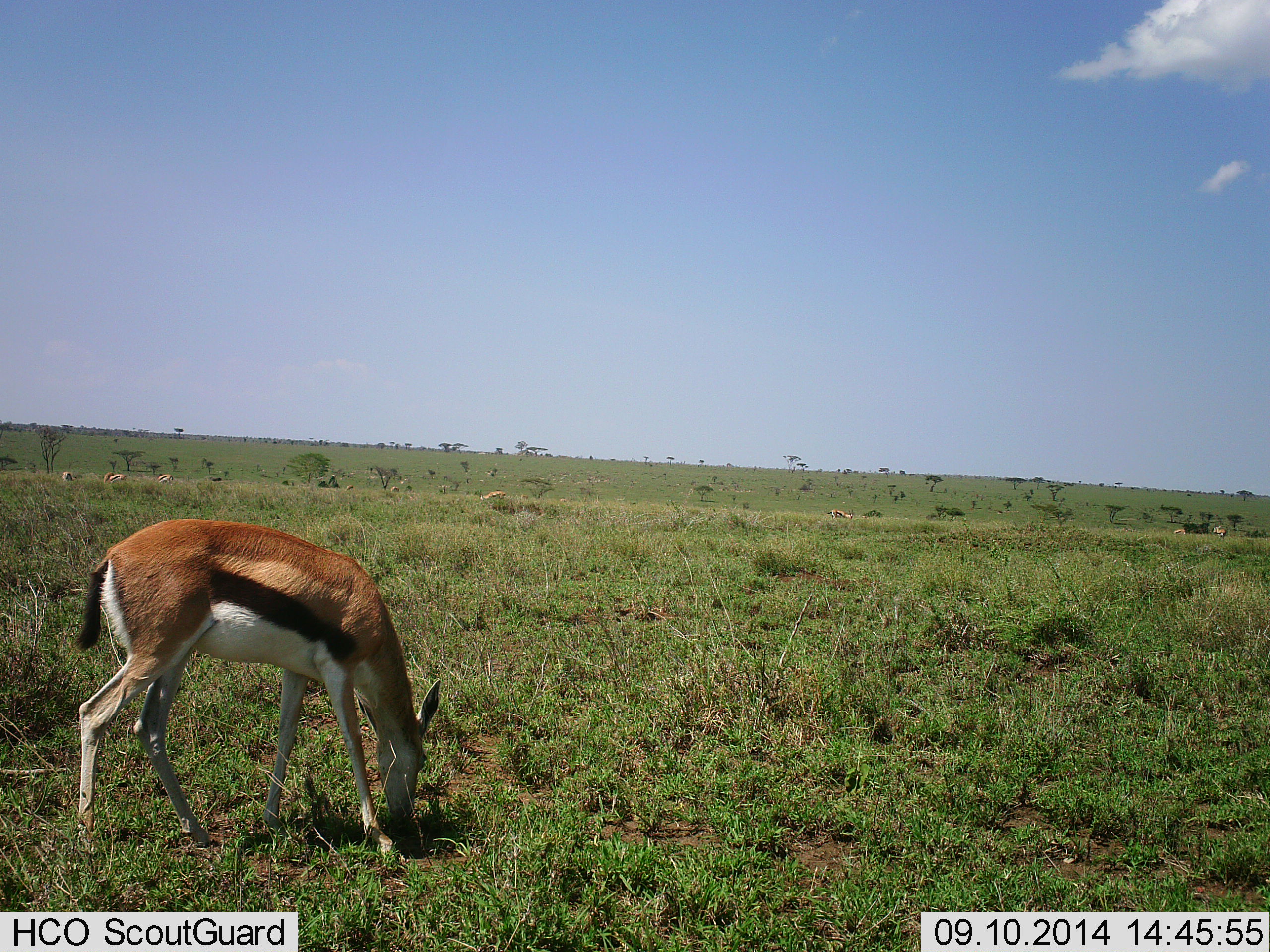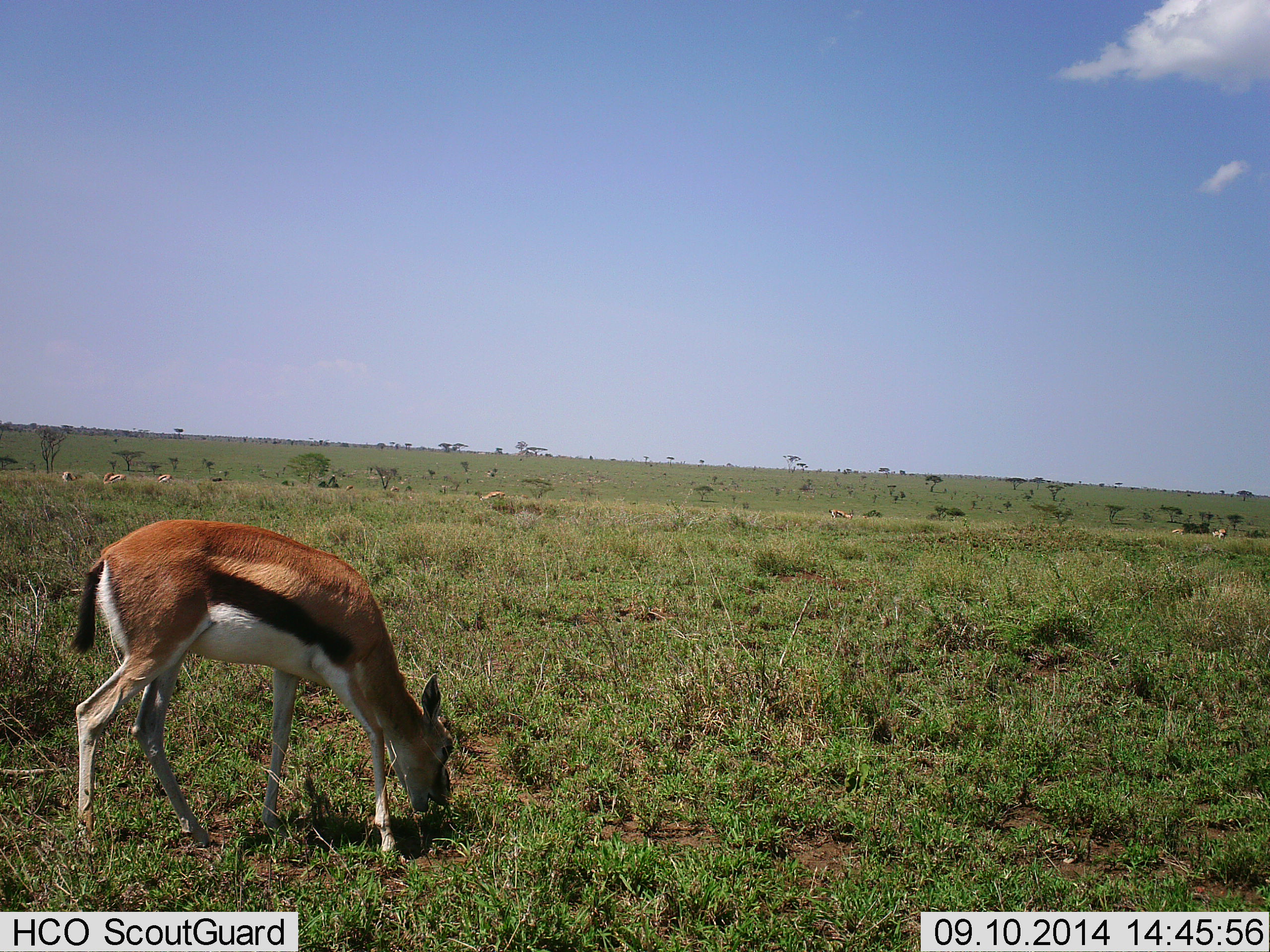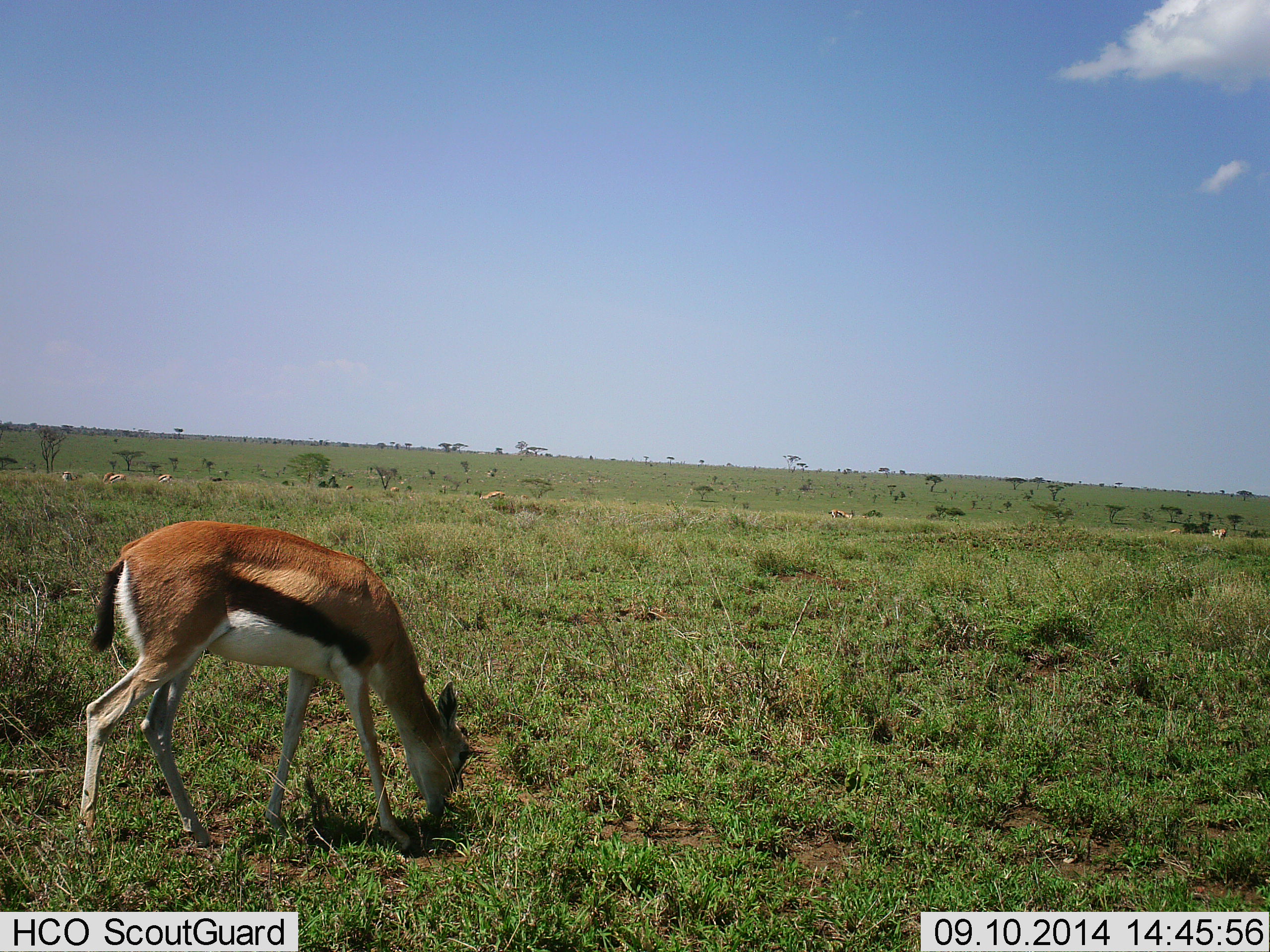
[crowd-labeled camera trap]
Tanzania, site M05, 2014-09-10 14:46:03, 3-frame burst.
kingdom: Animalia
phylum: Chordata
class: Mammalia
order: Artiodactyla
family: Bovidae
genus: Eudorcas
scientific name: Eudorcas thomsonii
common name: thomson's gazelle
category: gazellethomsons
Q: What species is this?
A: Gazellethomsons (thomson's gazelle) (Eudorcas thomsonii).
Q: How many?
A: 1.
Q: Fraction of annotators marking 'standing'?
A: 10%.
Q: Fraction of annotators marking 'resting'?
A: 0%.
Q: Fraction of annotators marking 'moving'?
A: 0%.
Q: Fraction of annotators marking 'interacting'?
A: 0%.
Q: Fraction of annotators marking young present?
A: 0%.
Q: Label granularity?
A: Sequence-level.